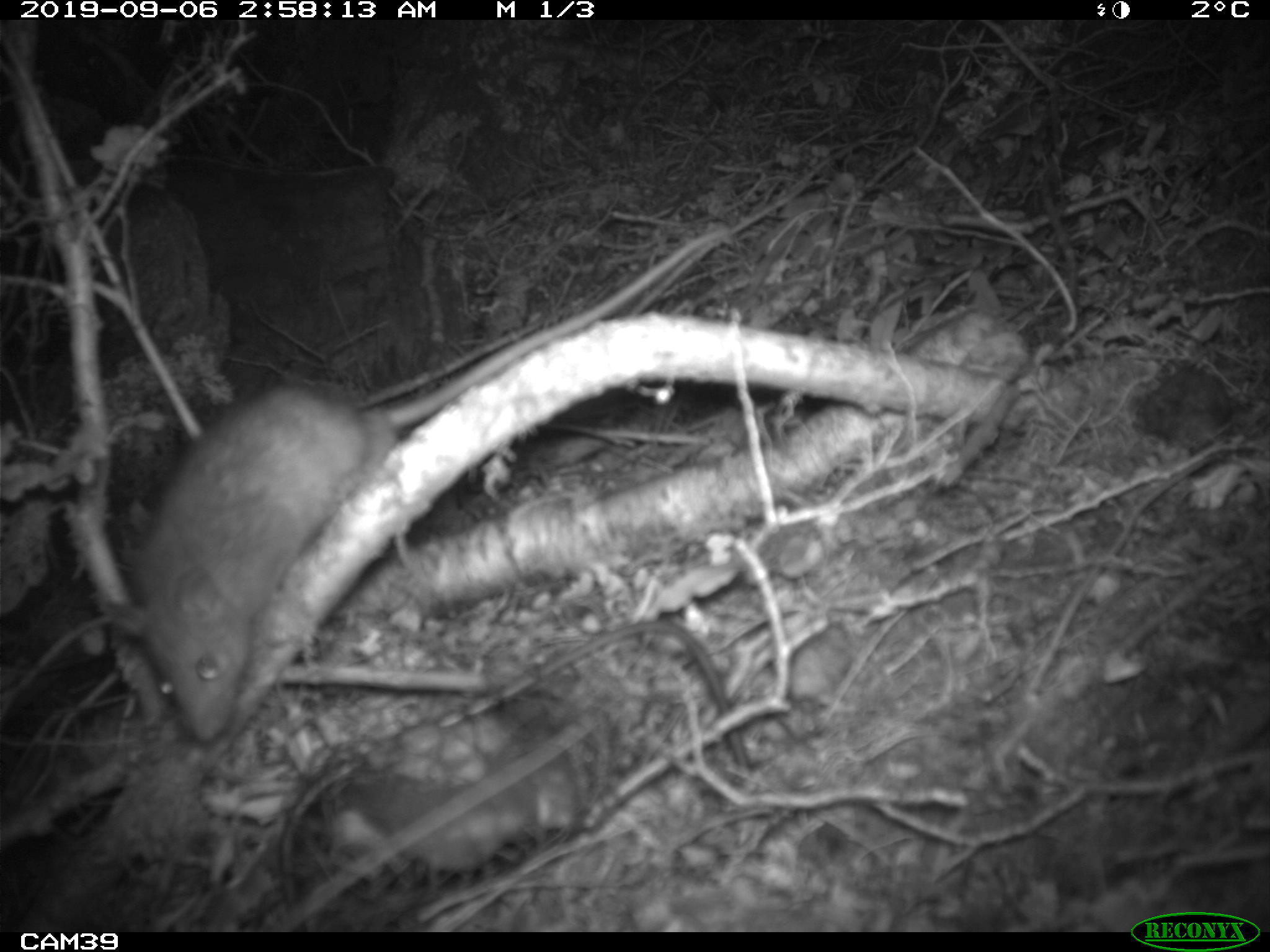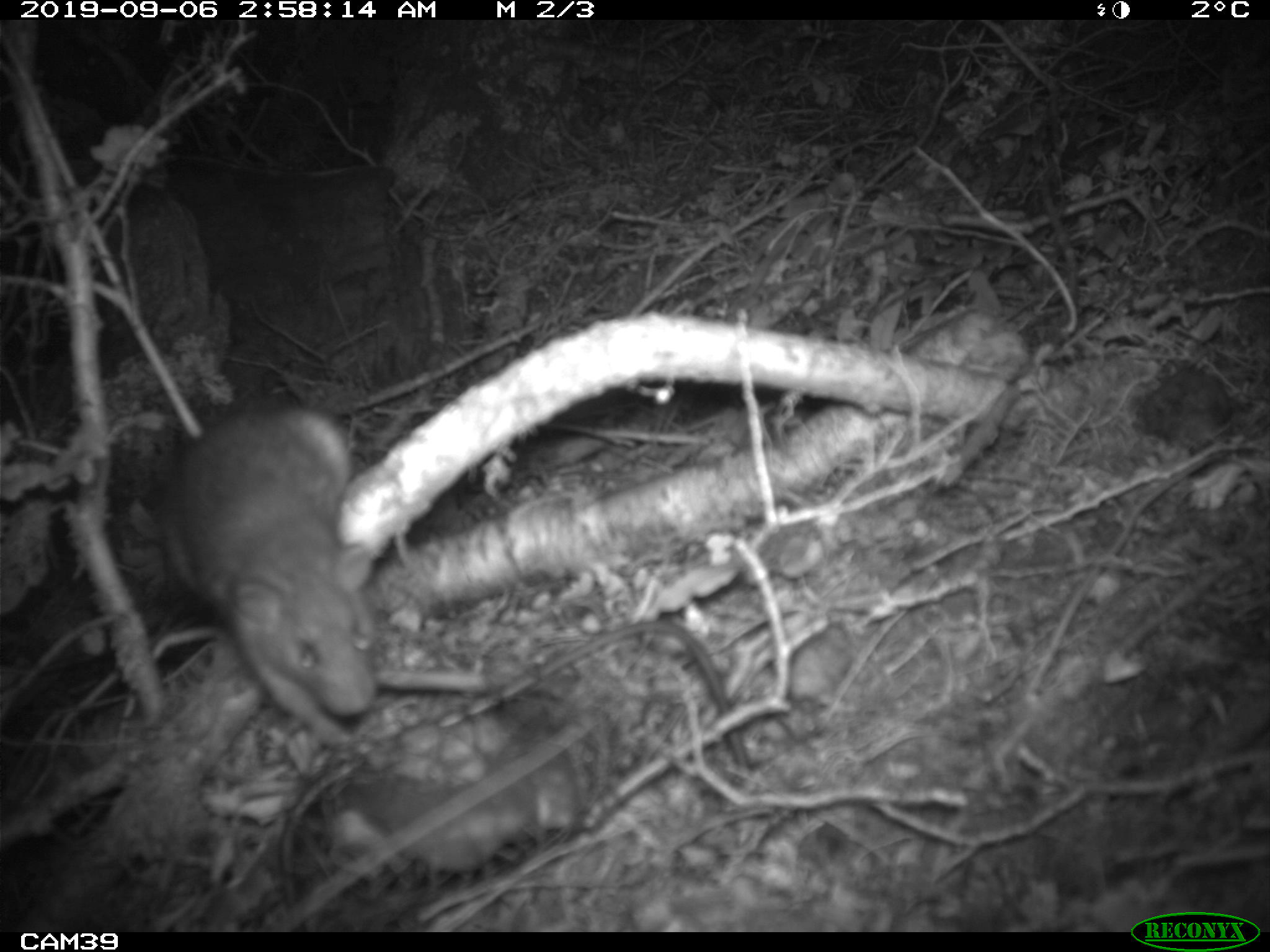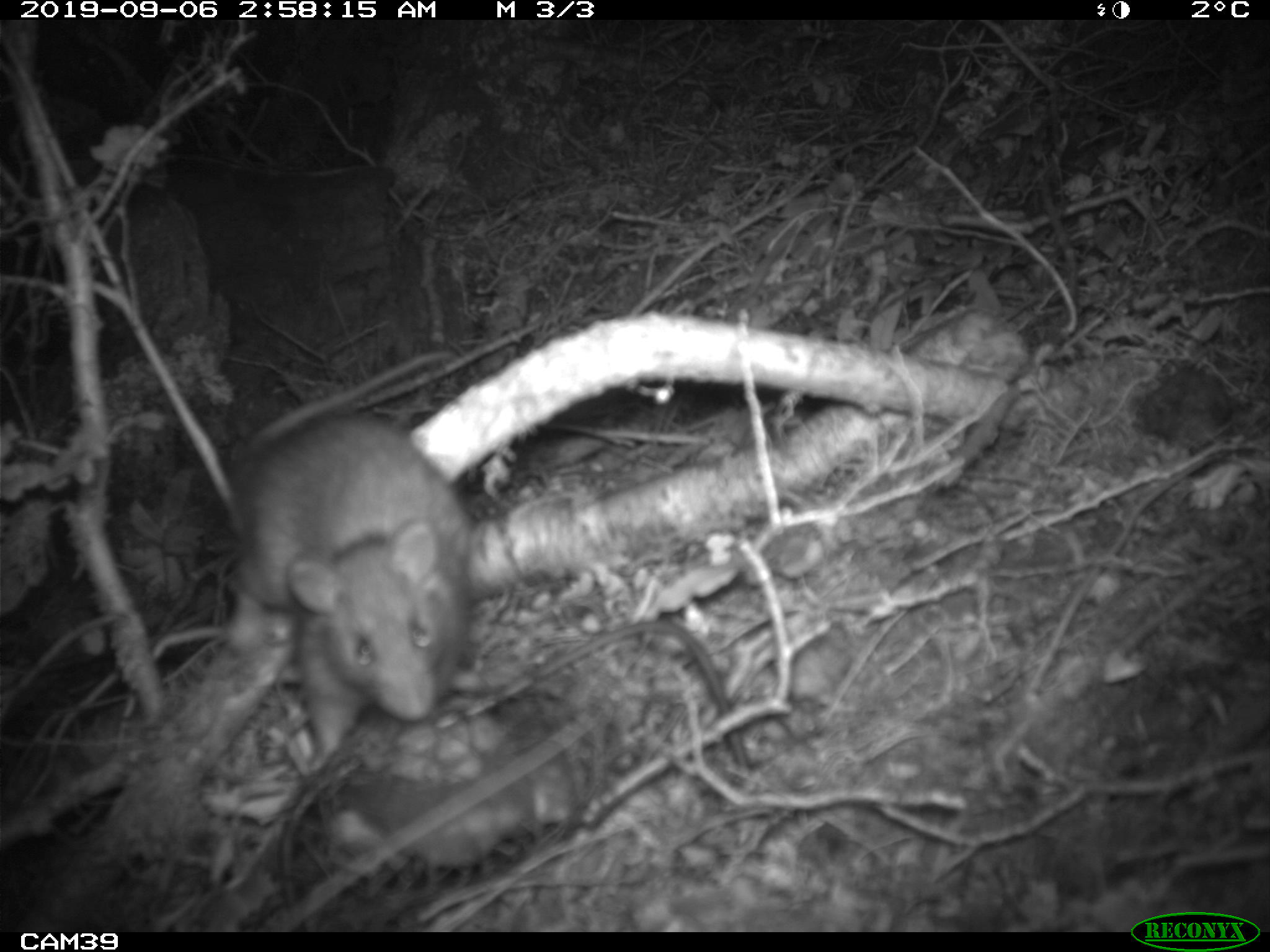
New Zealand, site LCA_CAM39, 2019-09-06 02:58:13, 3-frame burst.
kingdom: Animalia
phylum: Chordata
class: Mammalia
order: Rodentia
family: Muridae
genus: Rattus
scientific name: Rattus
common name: rat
Rat (Rattus).